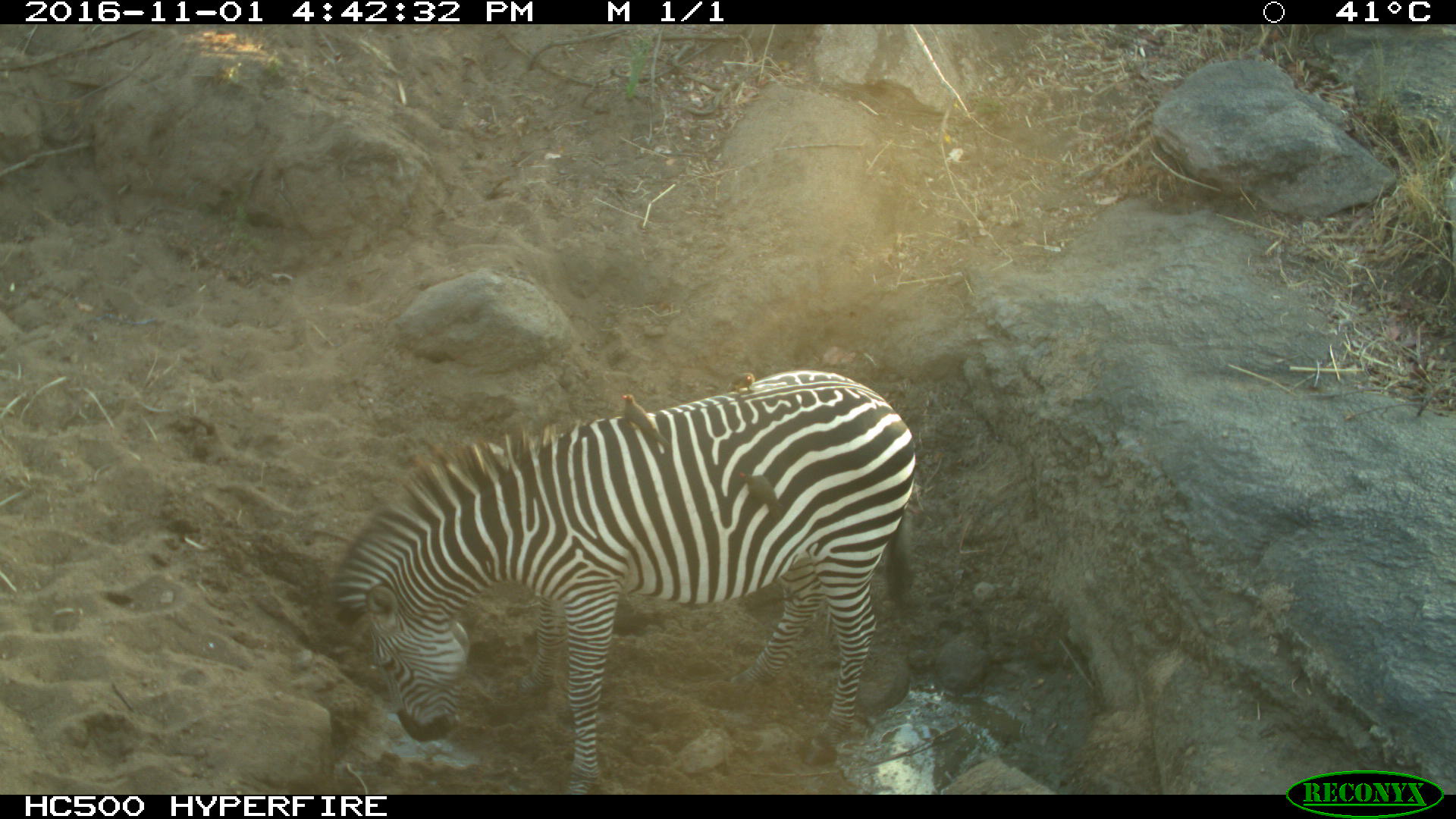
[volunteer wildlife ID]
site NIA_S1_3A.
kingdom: Animalia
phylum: Chordata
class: Aves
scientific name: Aves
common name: bird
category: birdother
Birdother (bird) (Aves), count 3. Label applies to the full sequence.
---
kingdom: Animalia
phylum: Chordata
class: Mammalia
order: Perissodactyla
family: Equidae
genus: Equus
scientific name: Equus quagga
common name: plains zebra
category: zebraplains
Zebraplains (plains zebra) (Equus quagga), count 1. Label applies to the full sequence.